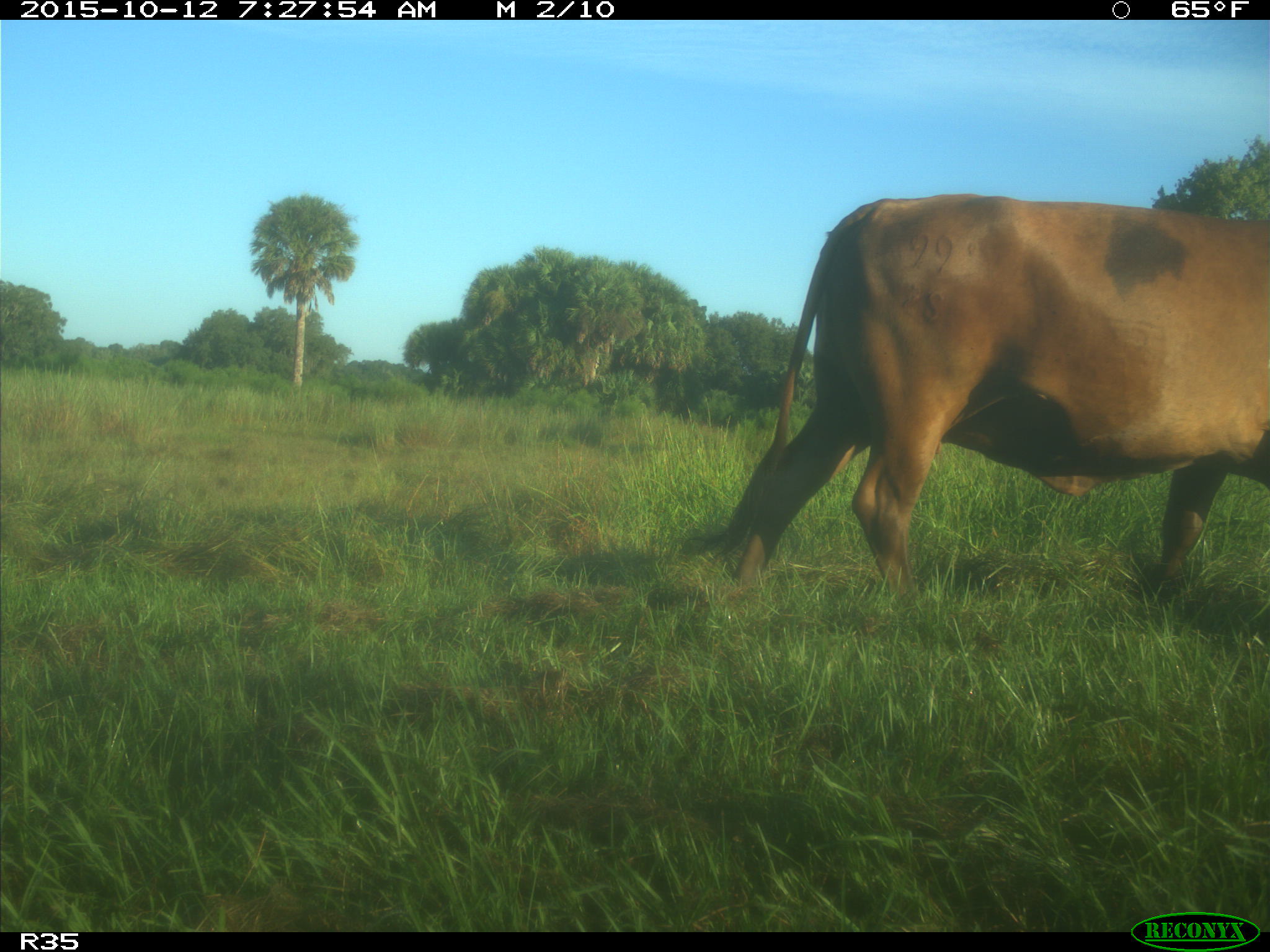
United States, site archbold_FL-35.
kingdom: Animalia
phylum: Chordata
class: Mammalia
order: Artiodactyla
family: Bovidae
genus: Bos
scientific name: Bos taurus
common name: domestic cow